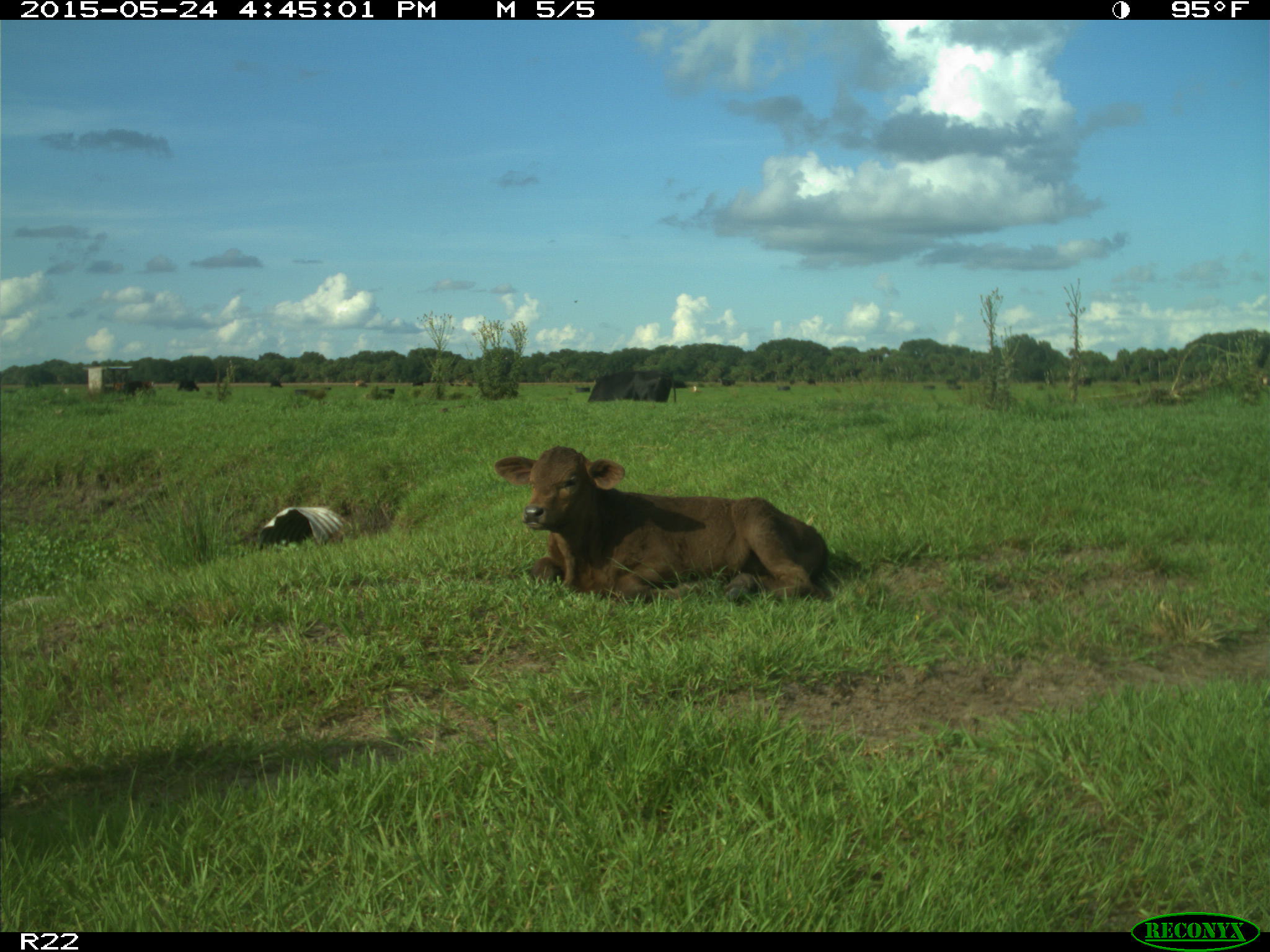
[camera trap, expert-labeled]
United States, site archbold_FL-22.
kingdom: Animalia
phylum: Chordata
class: Mammalia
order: Artiodactyla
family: Bovidae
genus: Bos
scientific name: Bos taurus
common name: domestic cow